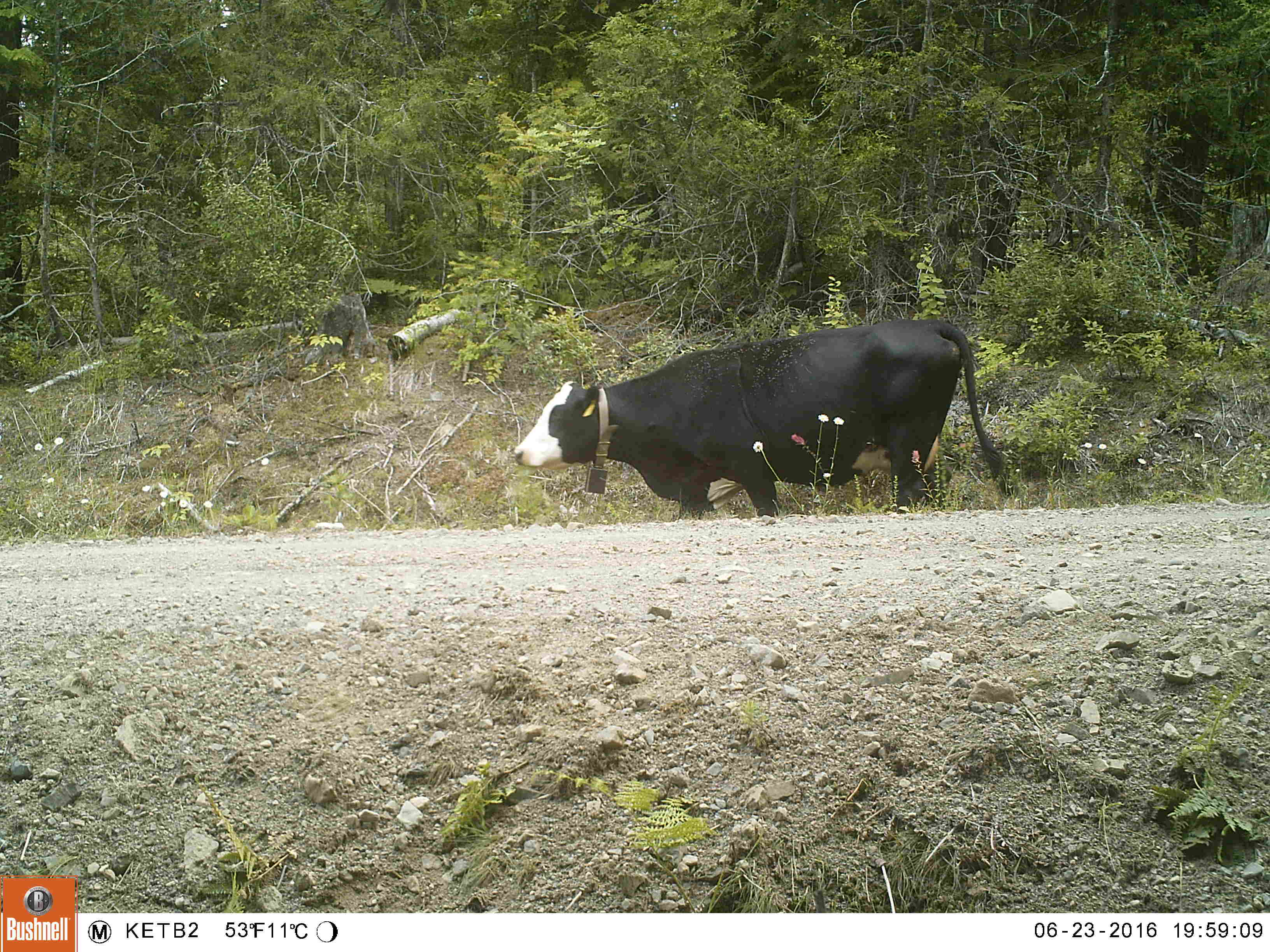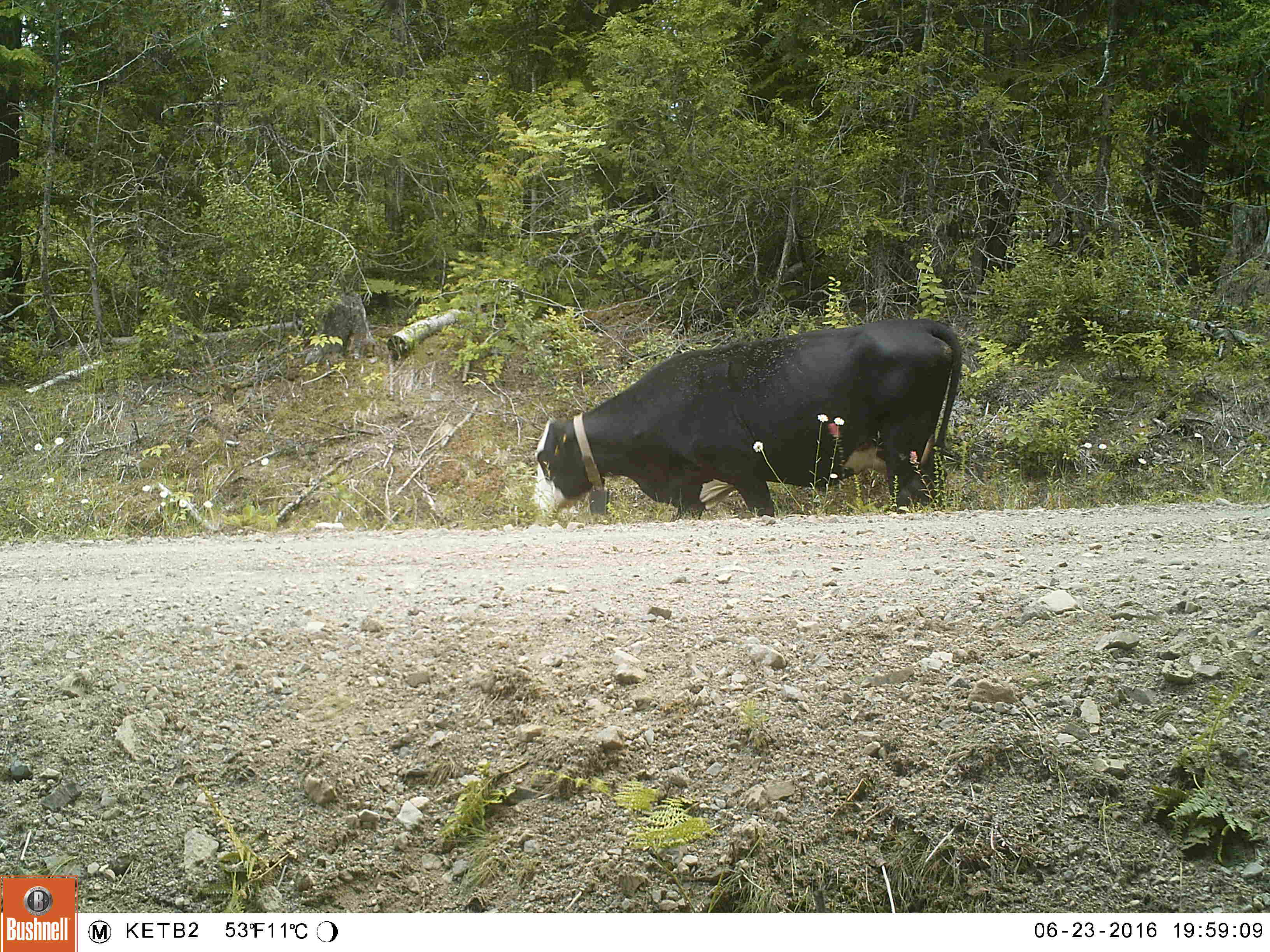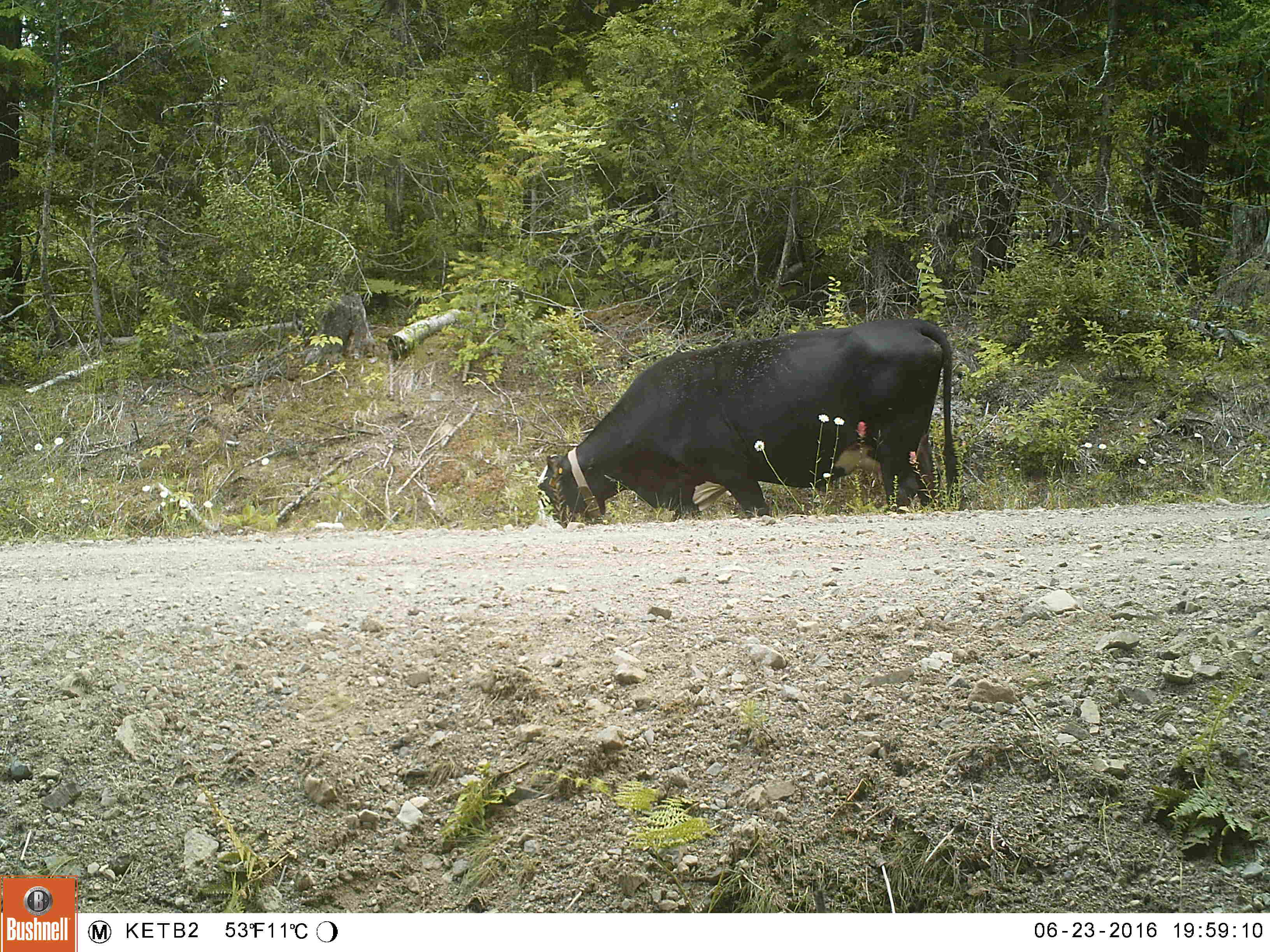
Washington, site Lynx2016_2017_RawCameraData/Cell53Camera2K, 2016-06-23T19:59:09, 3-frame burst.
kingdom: Animalia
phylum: Chordata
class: Mammalia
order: Artiodactyla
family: Bovidae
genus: Bos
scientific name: Bos taurus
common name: domestic cattle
Domestic cattle (Bos taurus). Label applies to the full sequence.